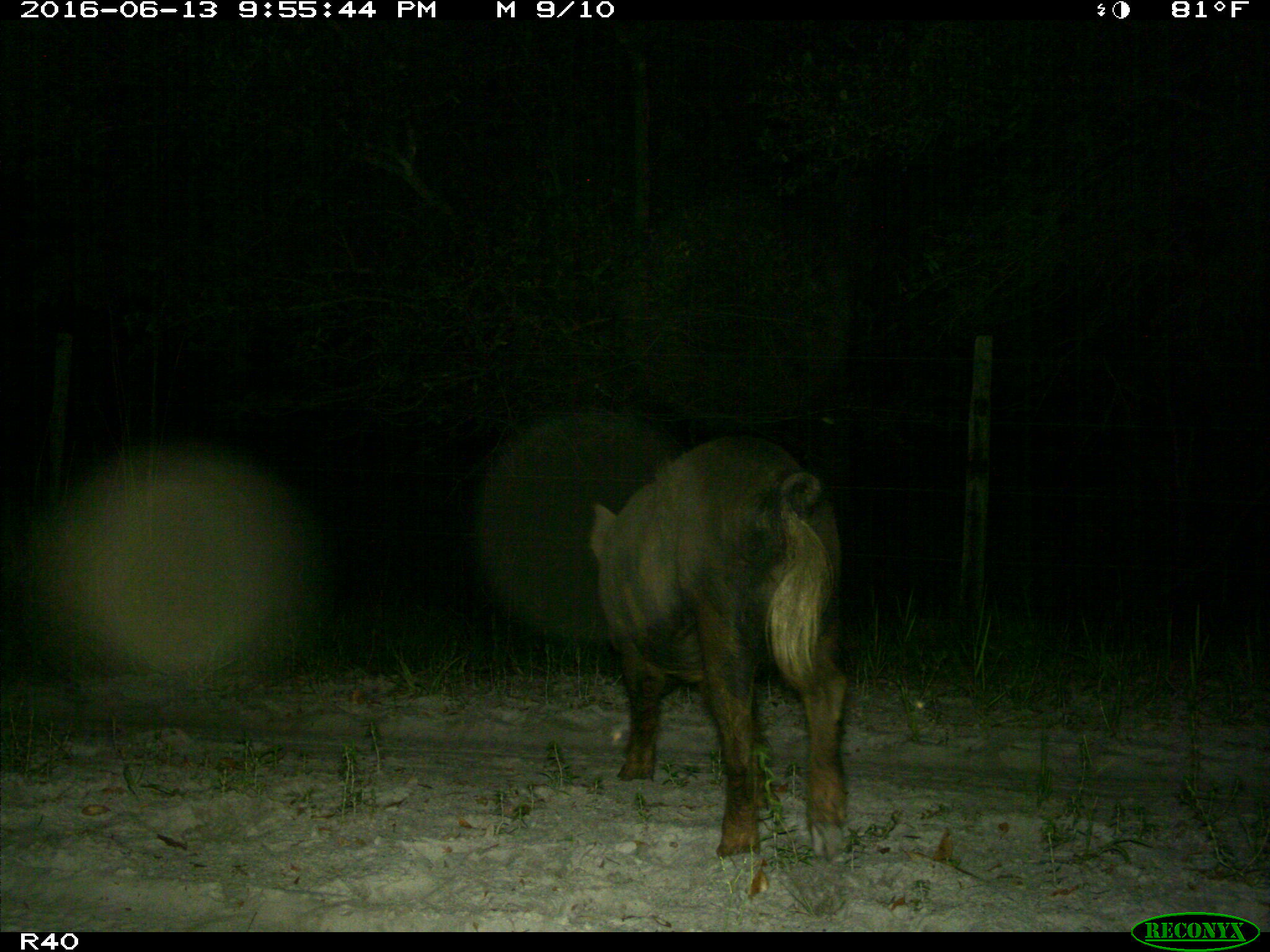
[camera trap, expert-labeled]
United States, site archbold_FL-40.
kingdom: Animalia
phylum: Chordata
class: Mammalia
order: Artiodactyla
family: Suidae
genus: Sus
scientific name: Sus scrofa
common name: wild boar